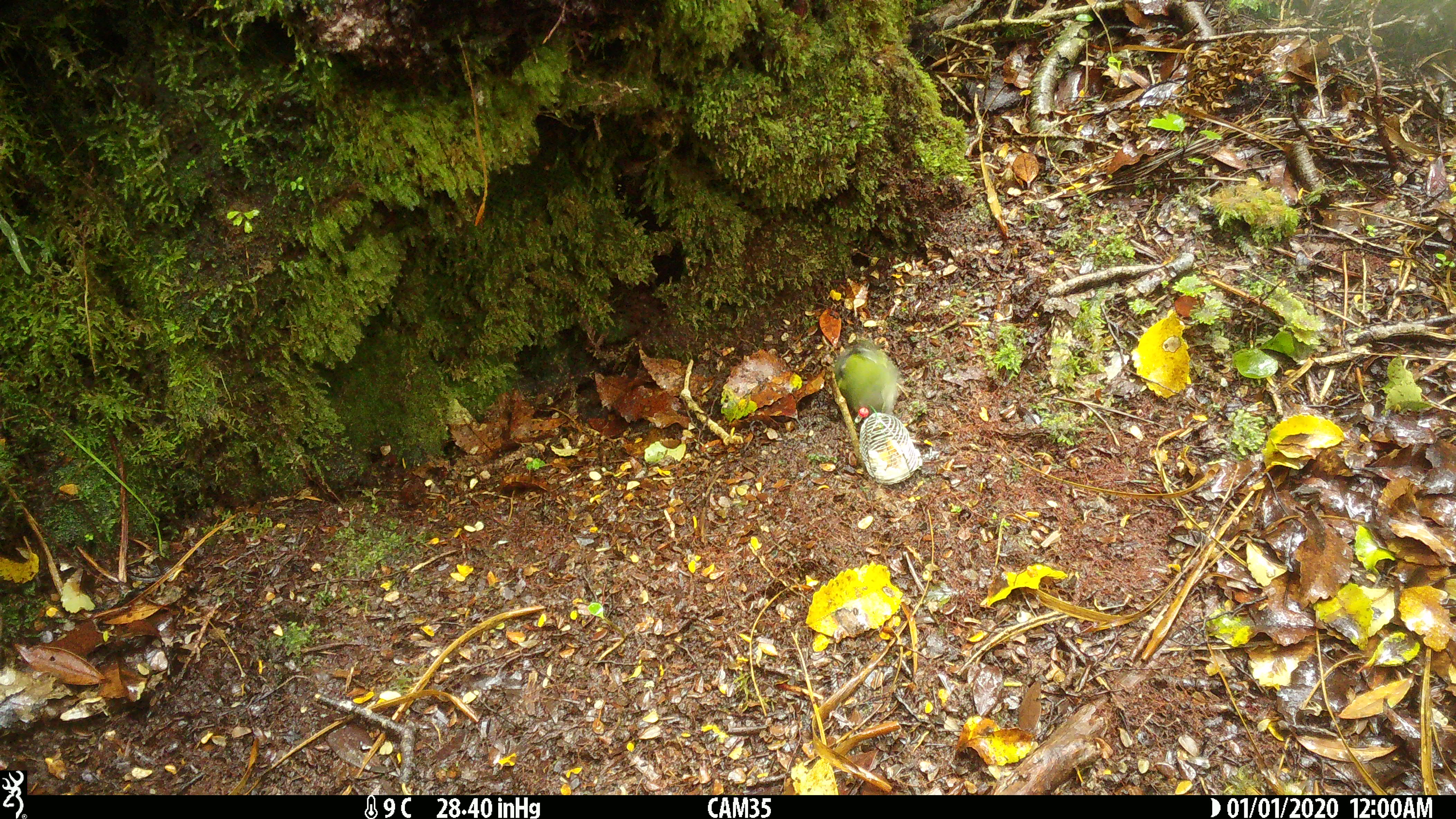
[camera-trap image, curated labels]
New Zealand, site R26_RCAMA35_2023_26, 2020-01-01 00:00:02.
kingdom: Animalia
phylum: Chordata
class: Aves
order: Passeriformes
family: Acanthisittidae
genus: Acanthisitta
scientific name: Acanthisitta chloris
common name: rifleman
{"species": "rifleman (Acanthisitta chloris)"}